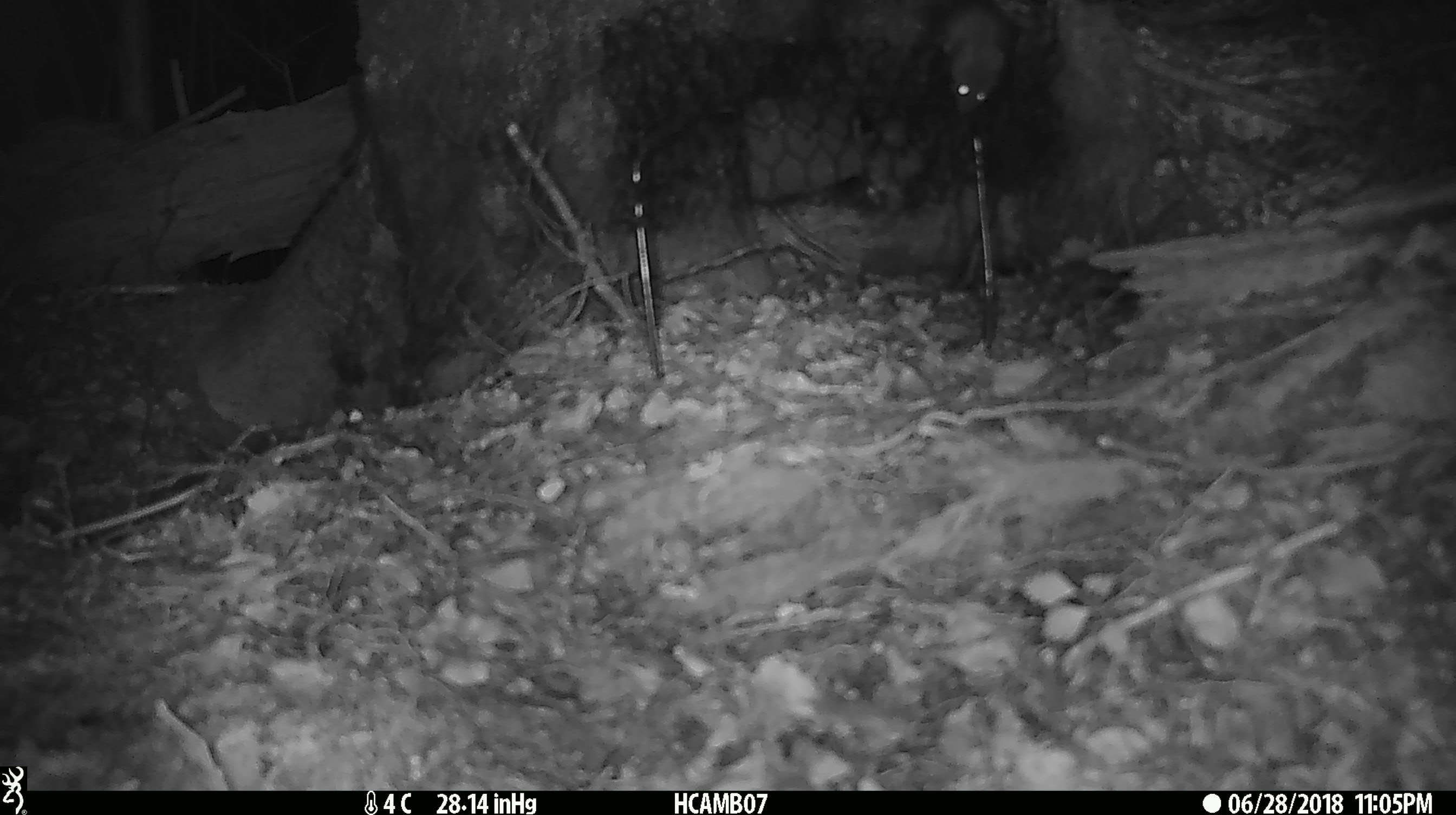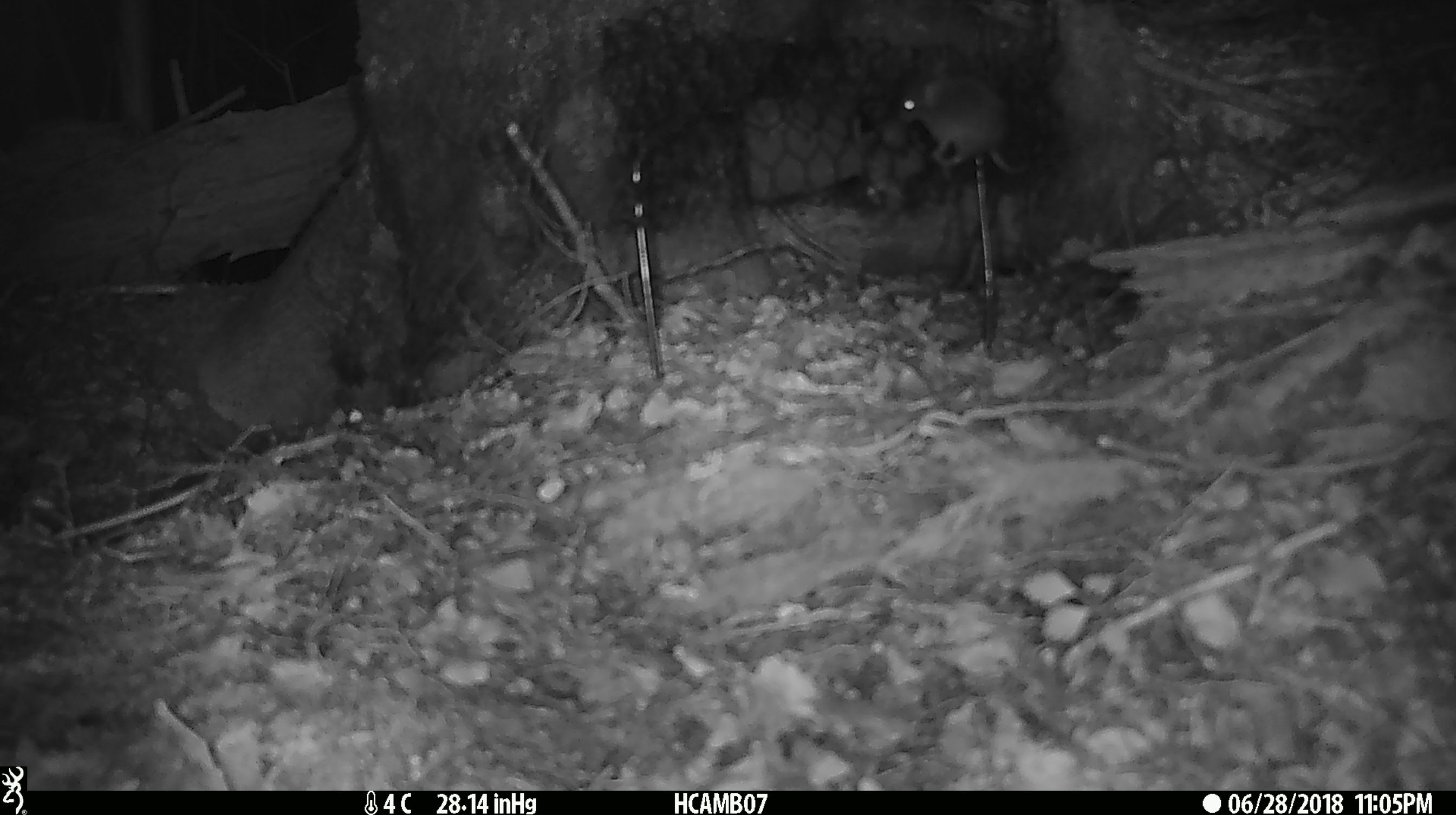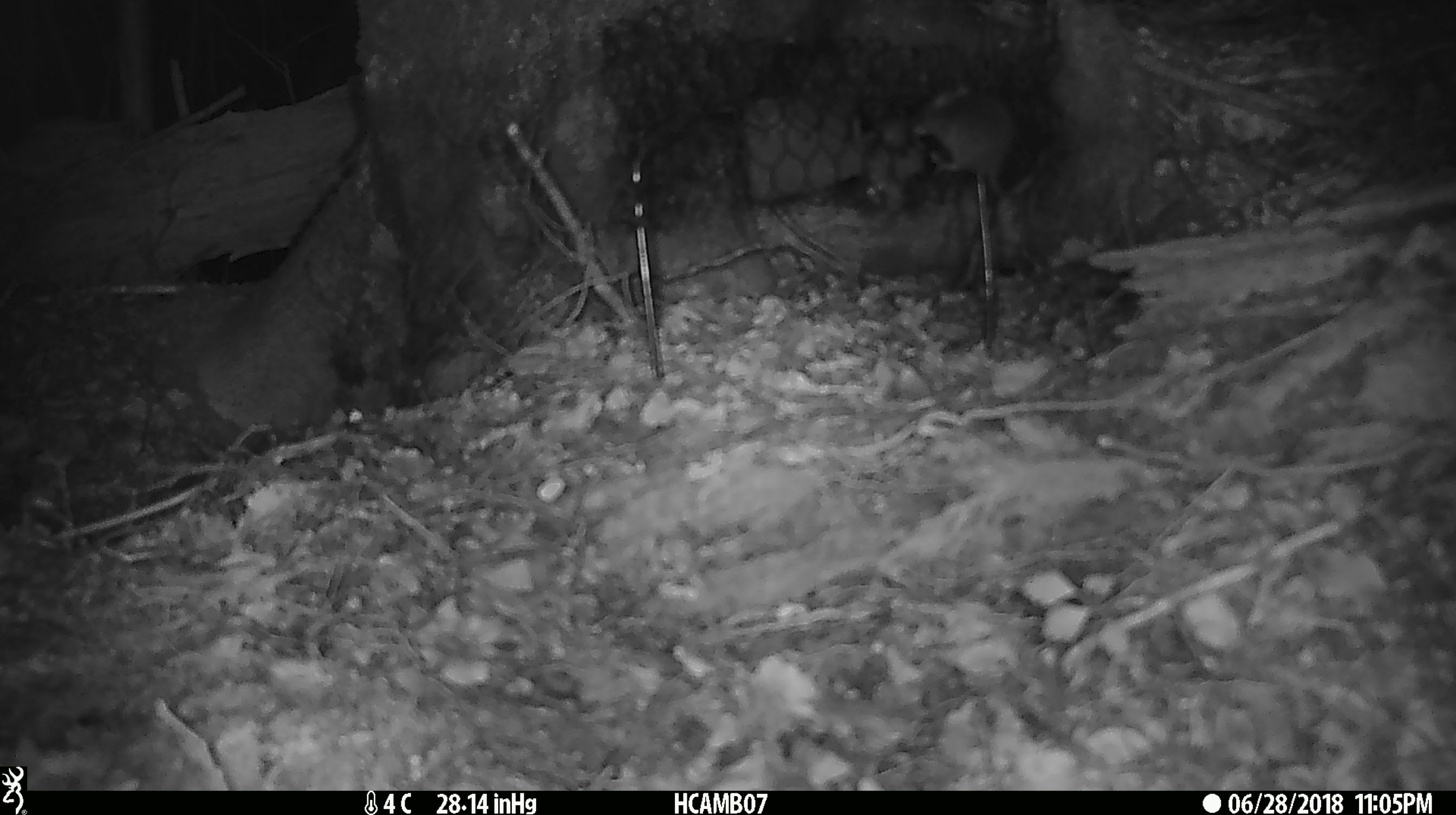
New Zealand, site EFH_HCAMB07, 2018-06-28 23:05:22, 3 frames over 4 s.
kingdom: Animalia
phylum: Chordata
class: Mammalia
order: Rodentia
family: Muridae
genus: Mus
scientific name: Mus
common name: mouse